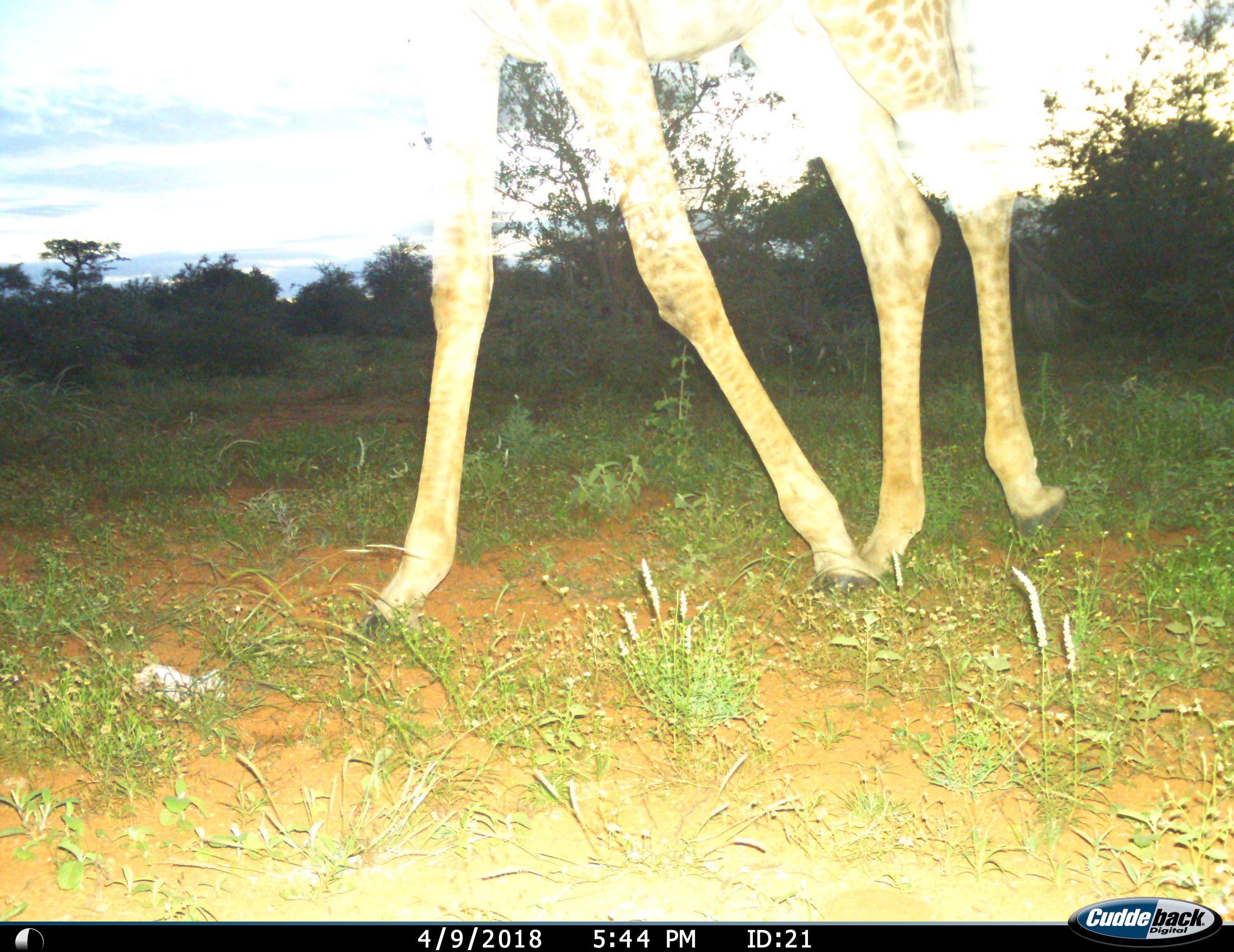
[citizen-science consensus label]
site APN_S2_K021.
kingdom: Animalia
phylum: Chordata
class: Mammalia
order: Artiodactyla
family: Giraffidae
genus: Giraffa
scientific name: Giraffa camelopardalis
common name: giraffe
Giraffe (Giraffa camelopardalis), count 1. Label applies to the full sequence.